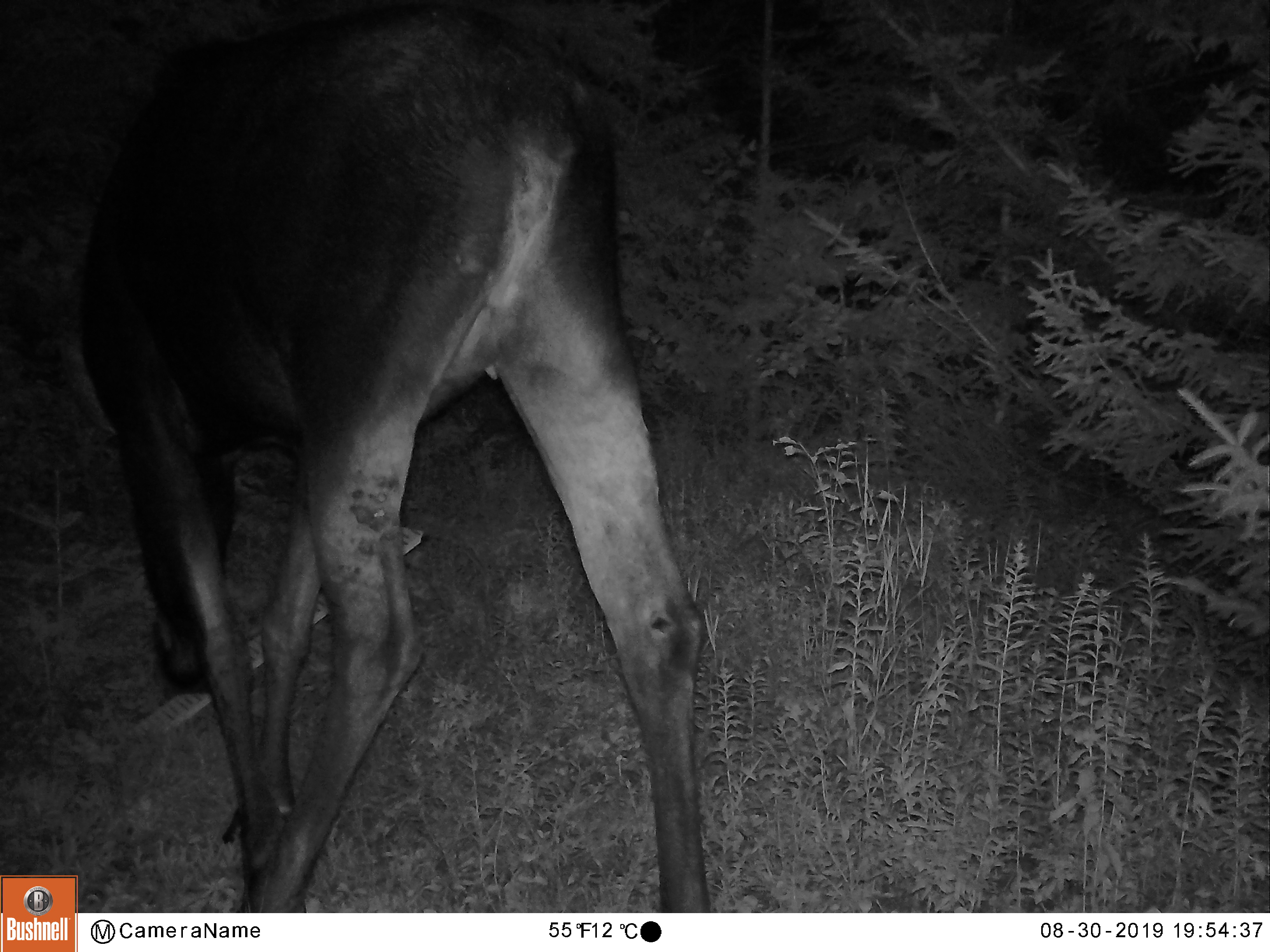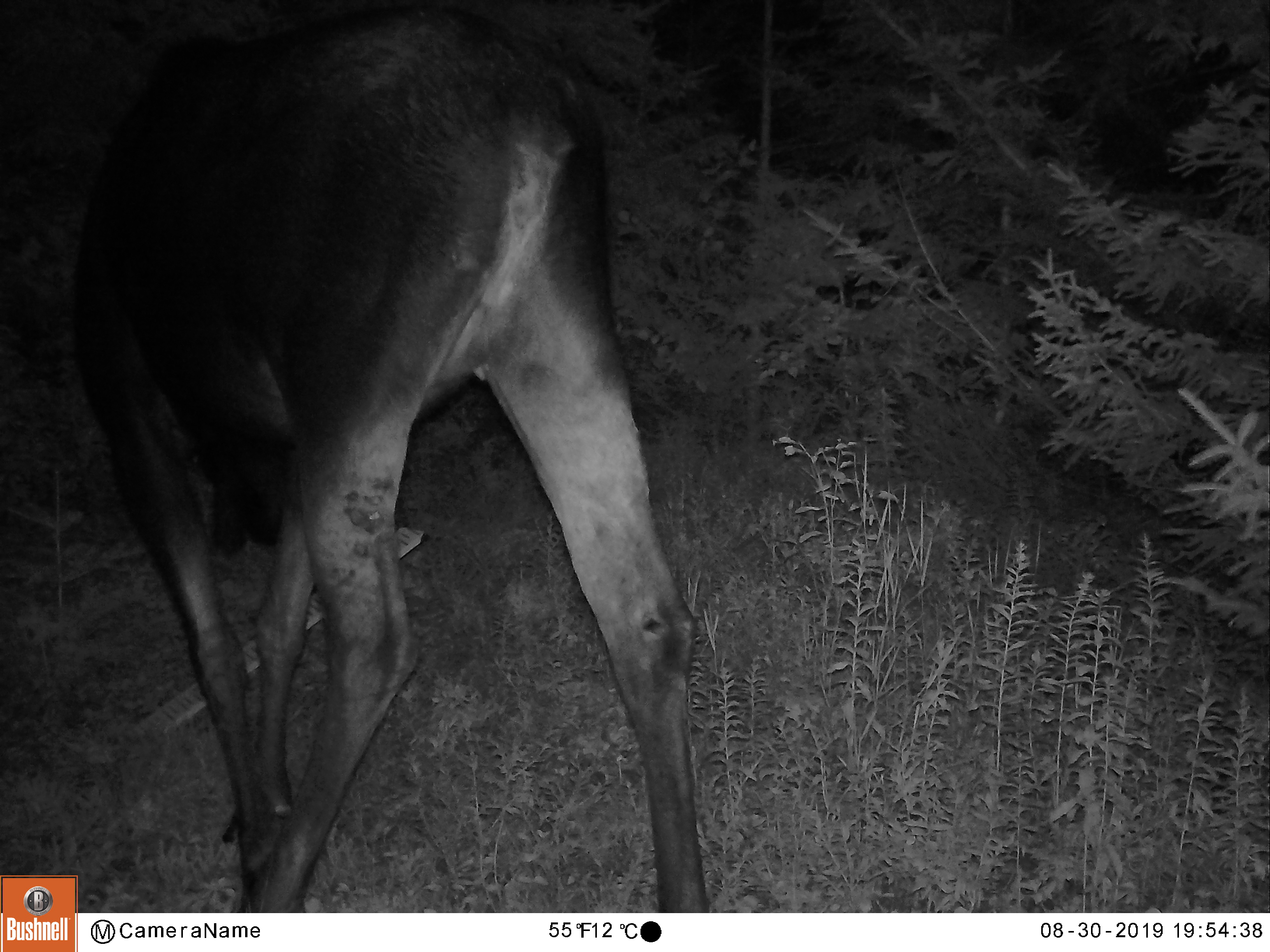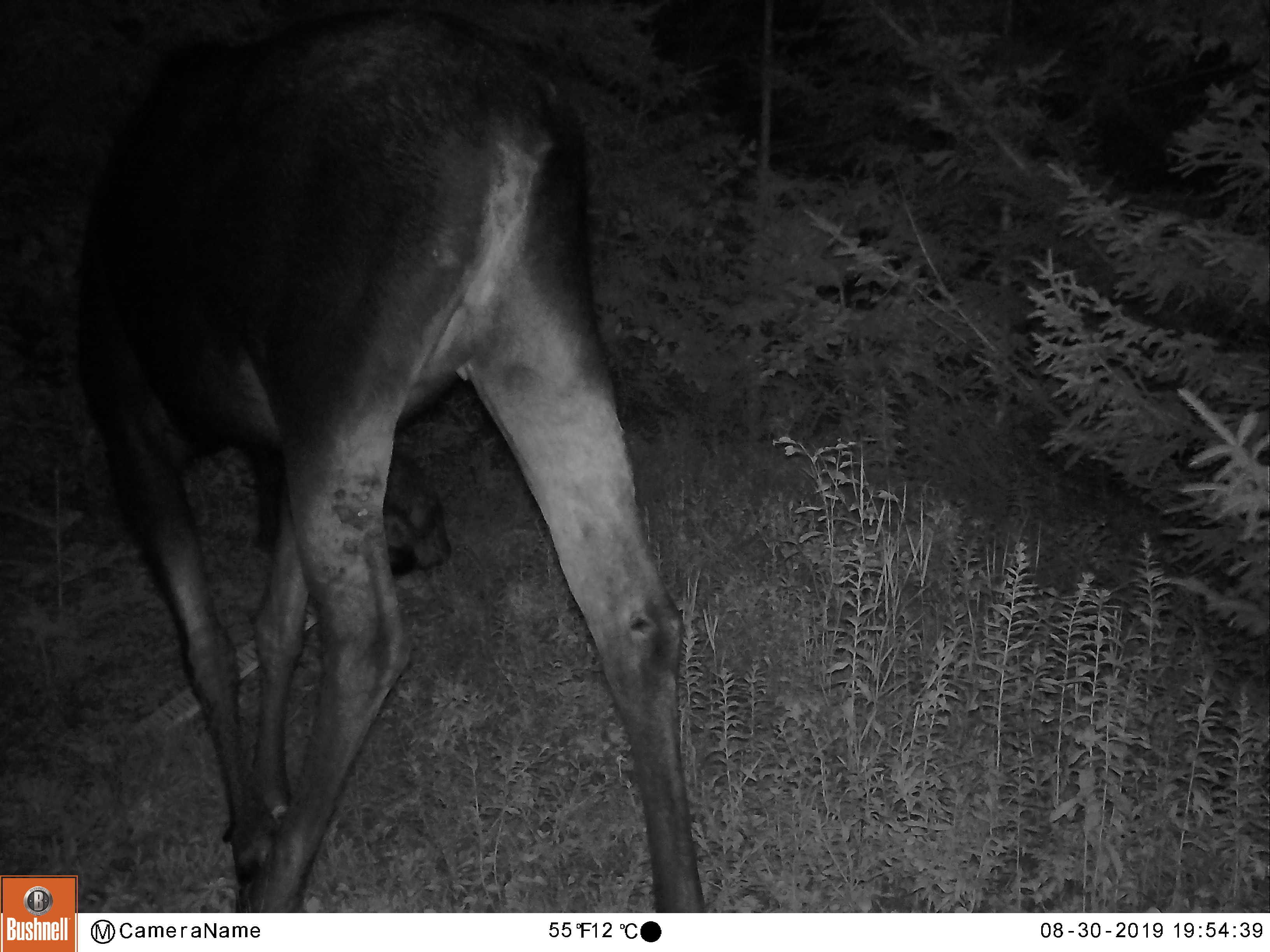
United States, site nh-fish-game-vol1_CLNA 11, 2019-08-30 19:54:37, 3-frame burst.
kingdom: Animalia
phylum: Chordata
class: Mammalia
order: Artiodactyla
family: Cervidae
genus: Alces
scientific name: Alces alces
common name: moose